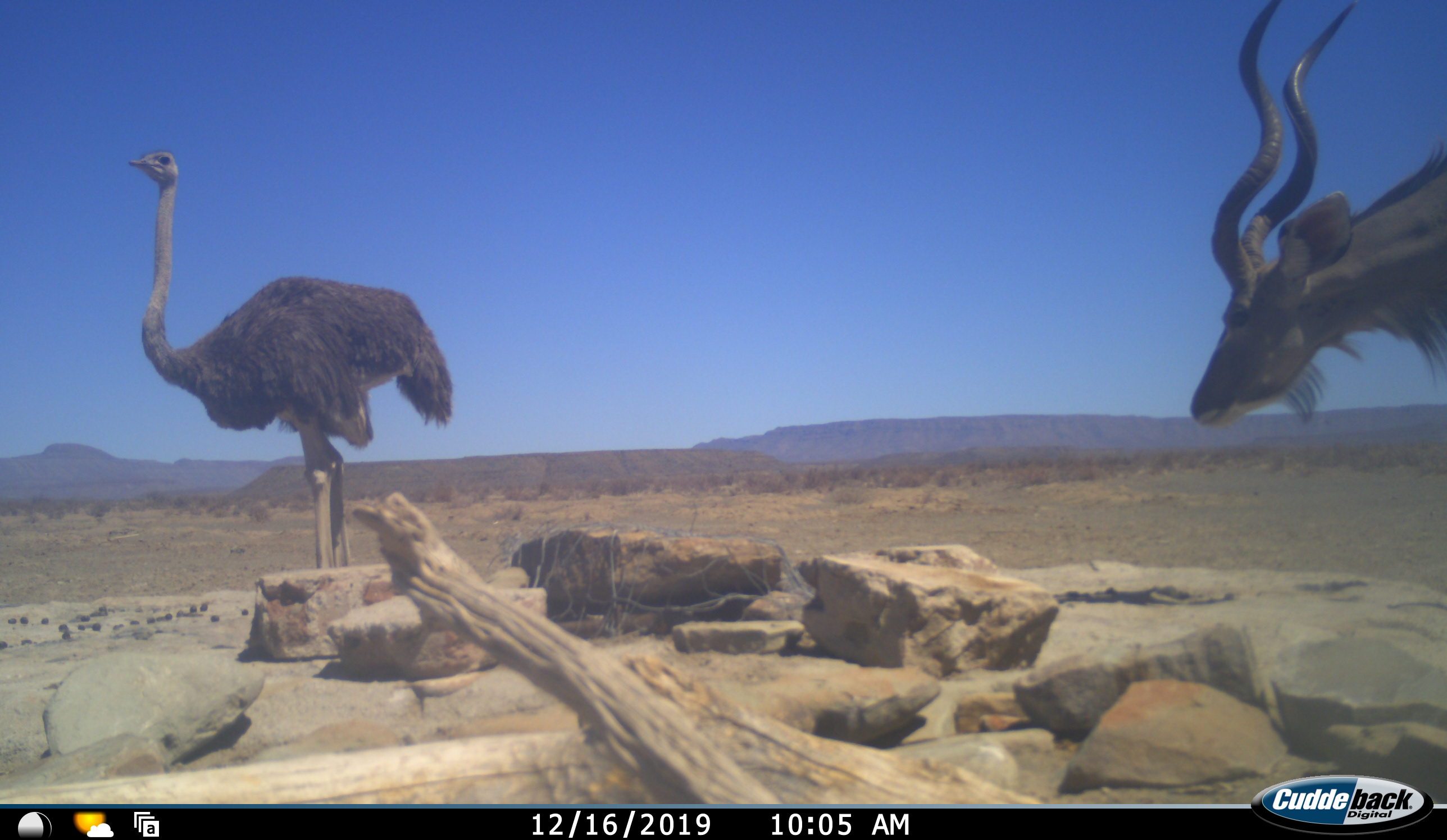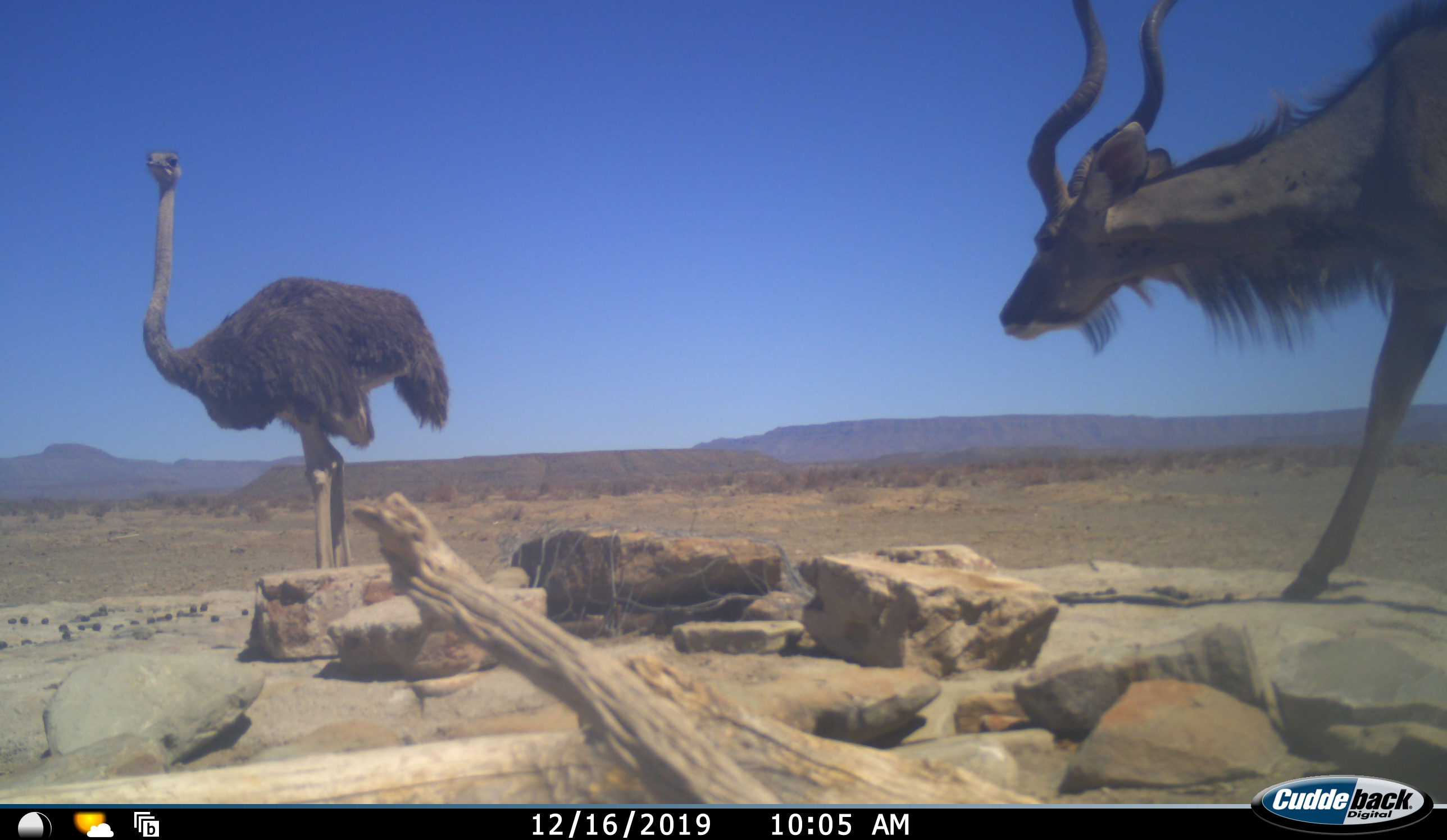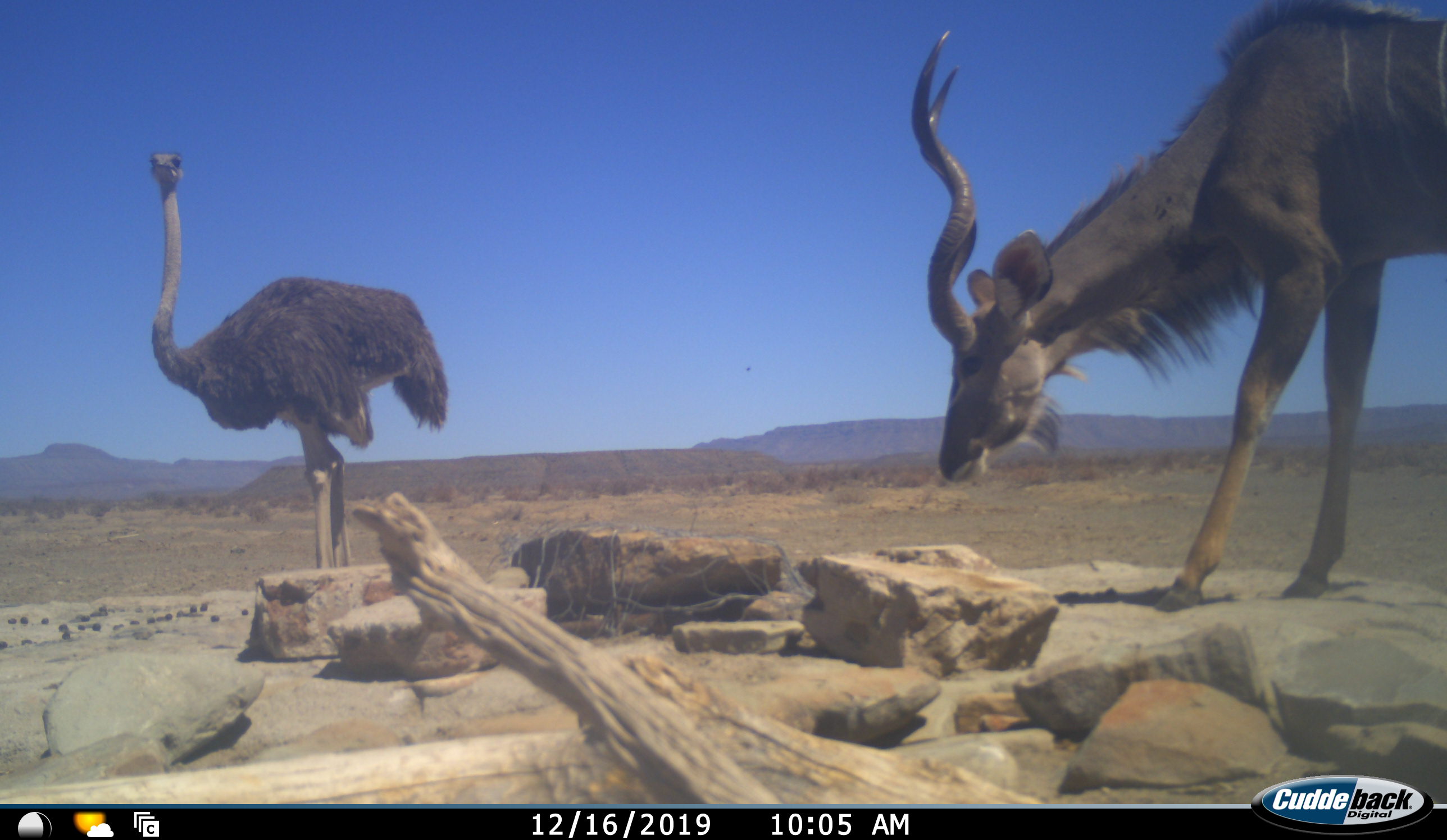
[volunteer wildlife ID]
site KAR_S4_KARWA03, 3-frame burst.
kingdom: Animalia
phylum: Chordata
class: Mammalia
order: Artiodactyla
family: Bovidae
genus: Tragelaphus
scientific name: Tragelaphus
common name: kudu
Kudu (Tragelaphus), count 1. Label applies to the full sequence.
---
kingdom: Animalia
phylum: Chordata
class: Aves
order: Struthioniformes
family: Struthionidae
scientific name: Struthionidae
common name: ostrich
Ostrich (Struthionidae), count 1. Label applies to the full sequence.